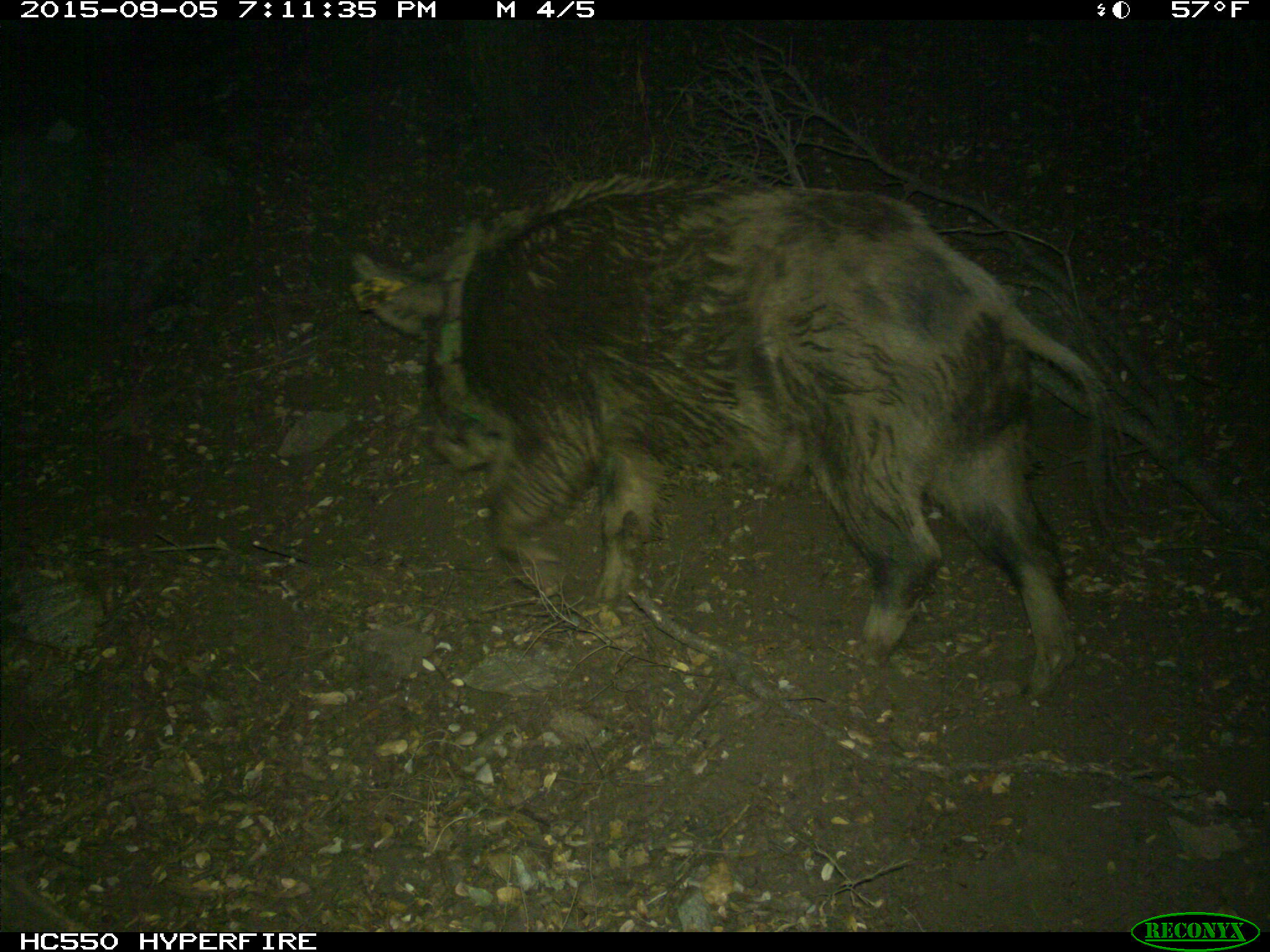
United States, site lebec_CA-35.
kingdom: Animalia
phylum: Chordata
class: Mammalia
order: Artiodactyla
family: Suidae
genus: Sus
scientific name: Sus scrofa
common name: wild boar